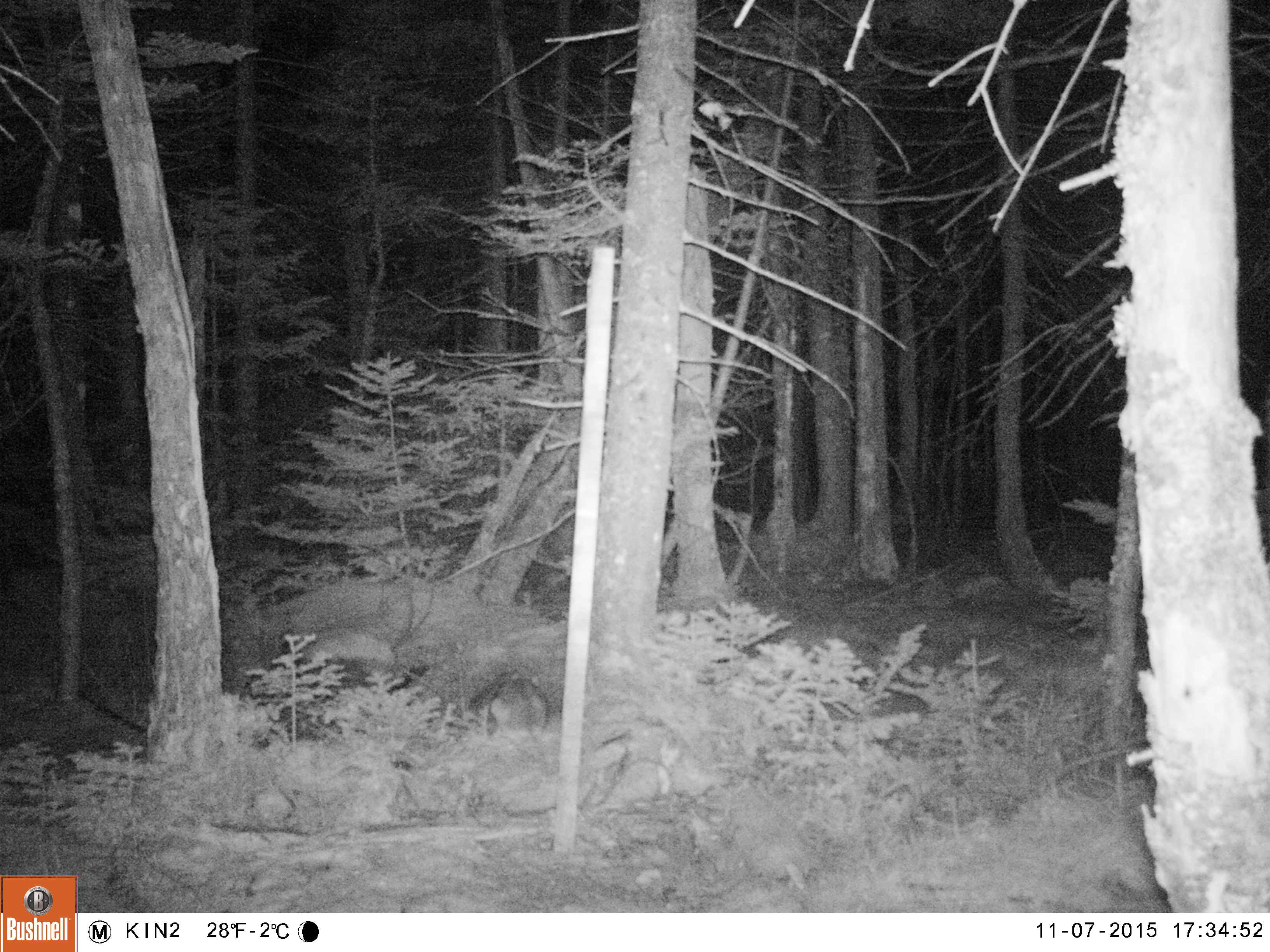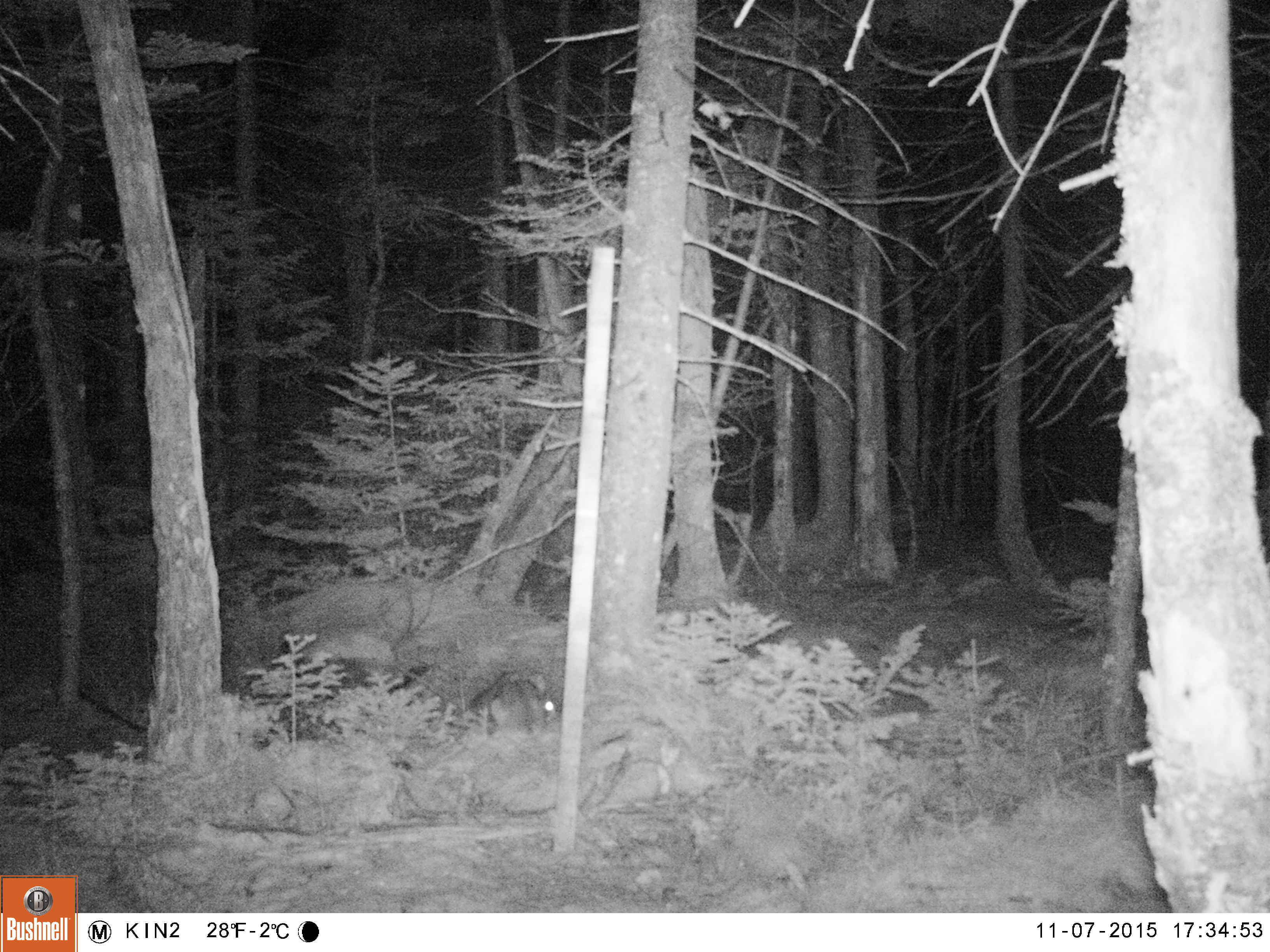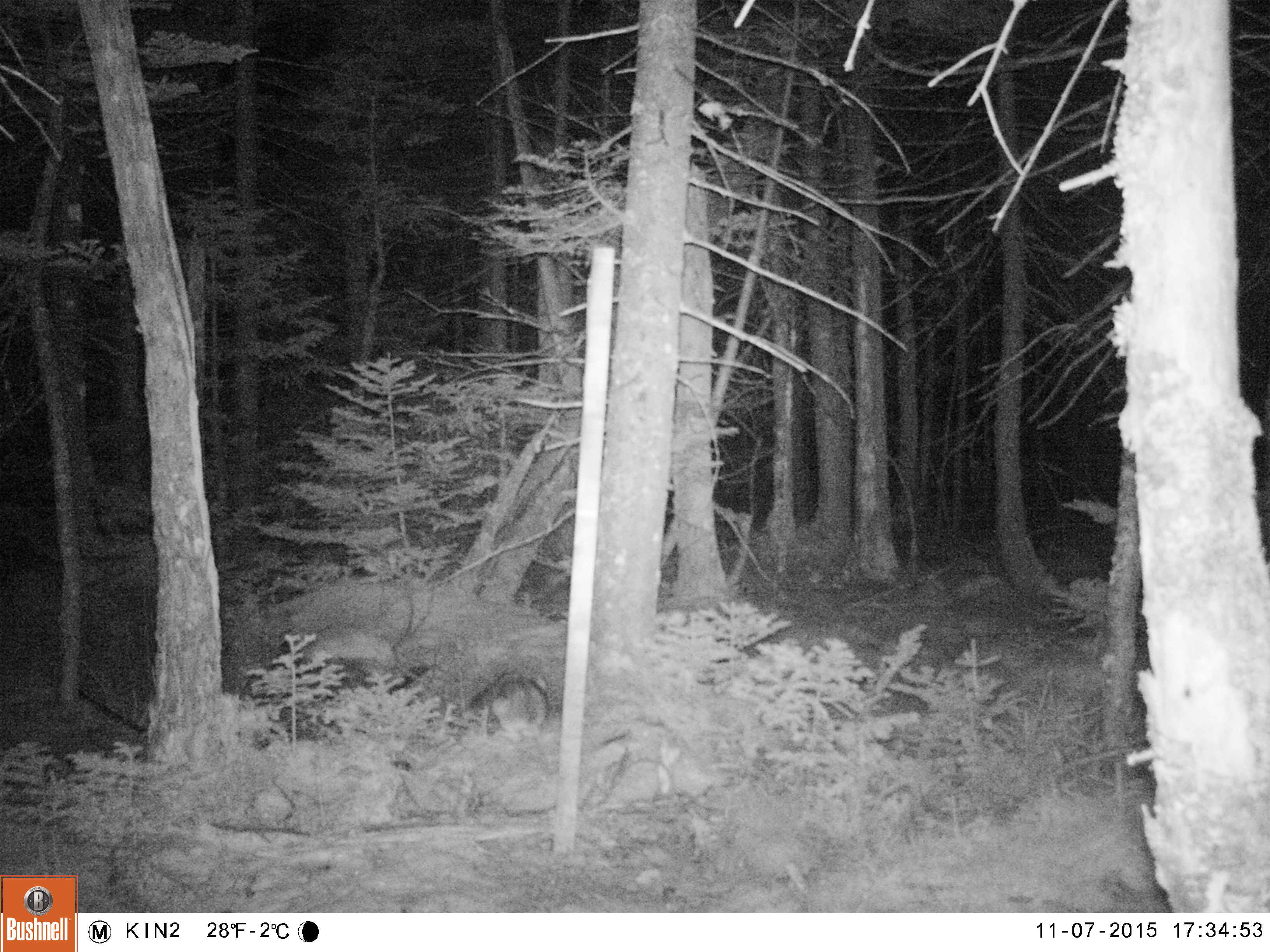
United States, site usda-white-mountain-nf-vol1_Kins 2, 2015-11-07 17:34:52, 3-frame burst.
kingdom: Animalia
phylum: Chordata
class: Mammalia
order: Lagomorpha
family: Leporidae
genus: Lepus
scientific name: Lepus americanus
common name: snowshoe hare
Snowshoe hare (Lepus americanus).